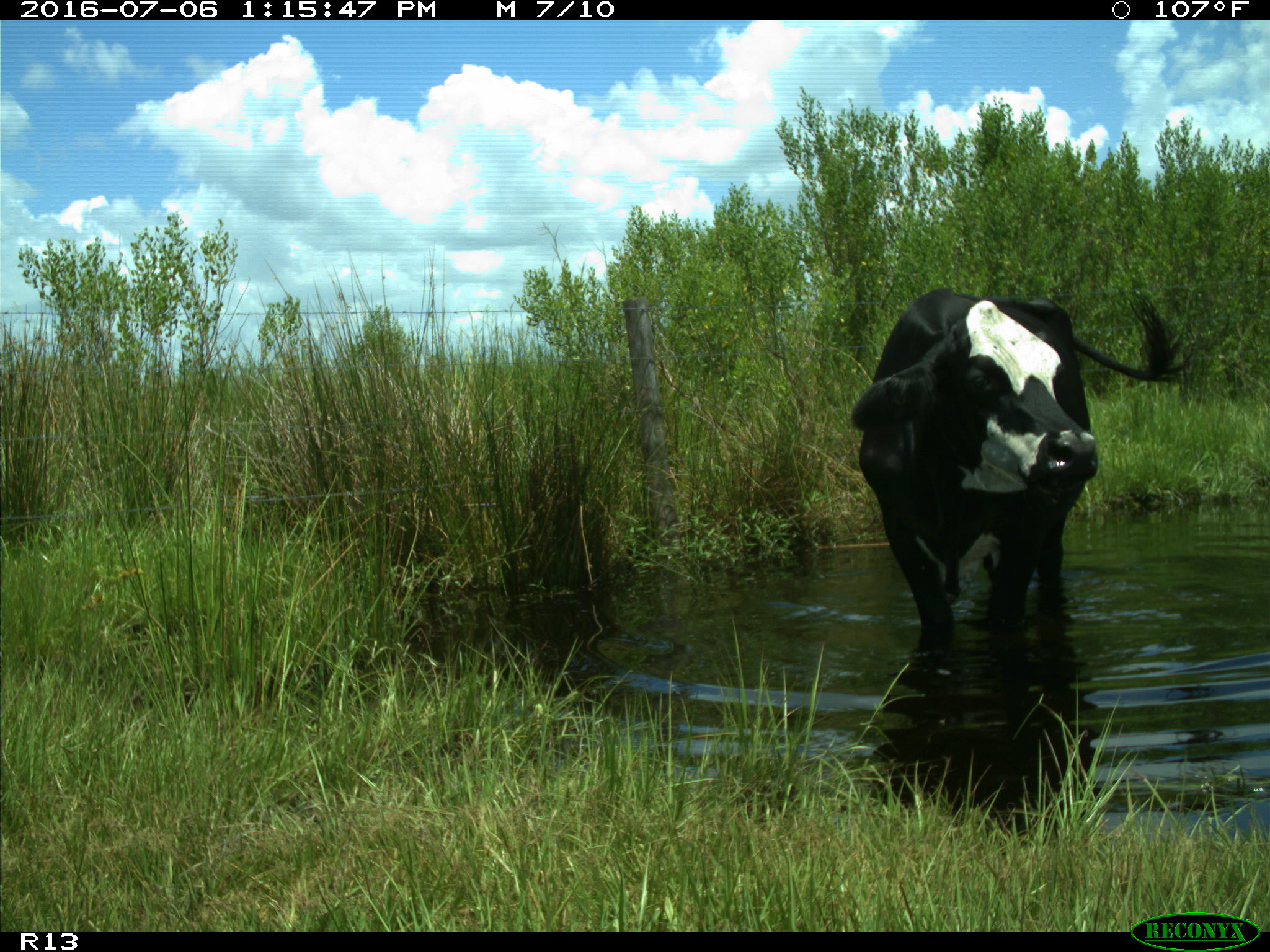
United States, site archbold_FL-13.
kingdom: Animalia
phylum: Chordata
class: Mammalia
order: Artiodactyla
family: Bovidae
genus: Bos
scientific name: Bos taurus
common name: domestic cow